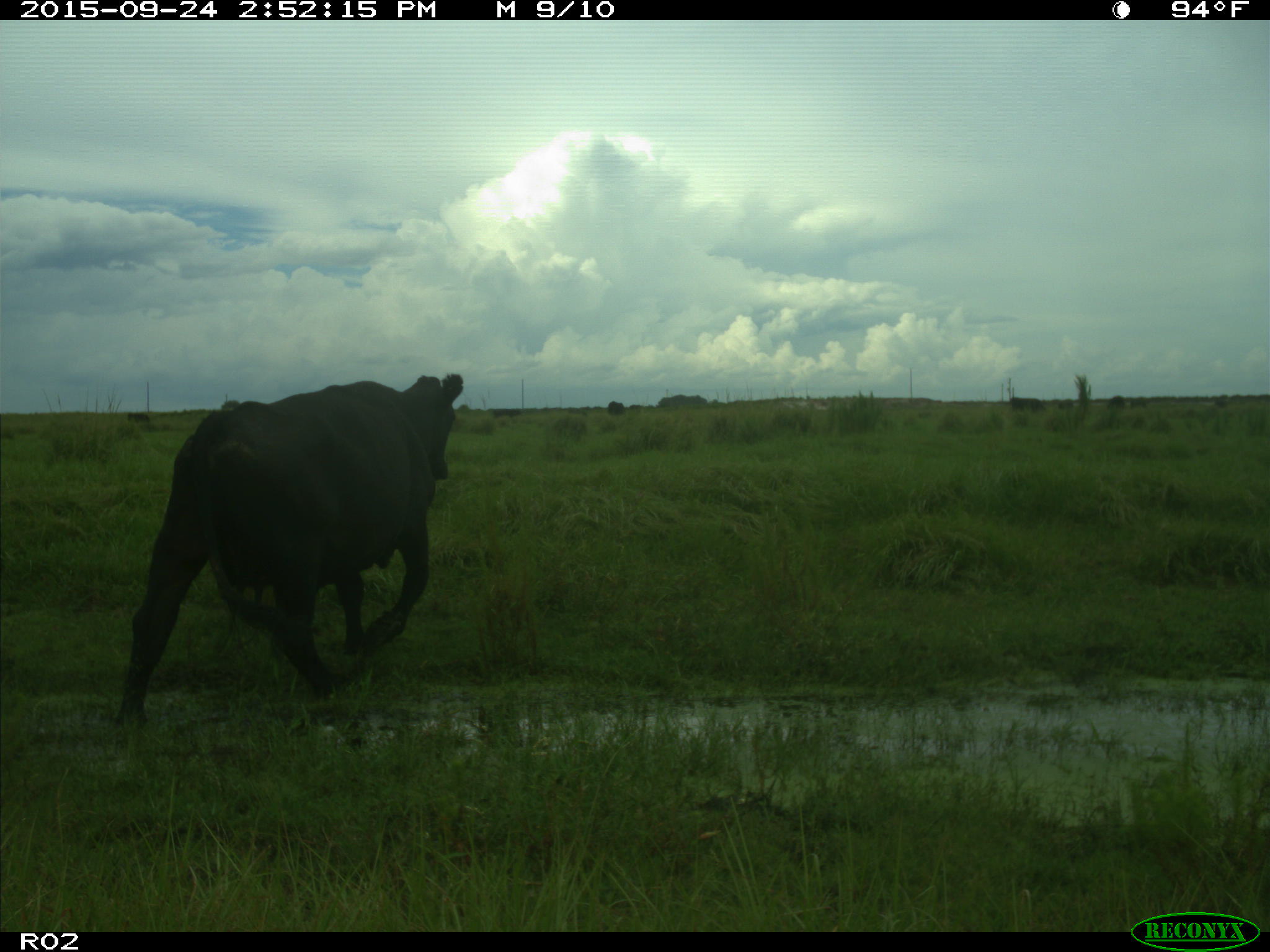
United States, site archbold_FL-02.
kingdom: Animalia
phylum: Chordata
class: Mammalia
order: Artiodactyla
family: Bovidae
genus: Bos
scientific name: Bos taurus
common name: domestic cow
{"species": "Bos taurus (domestic cow)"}